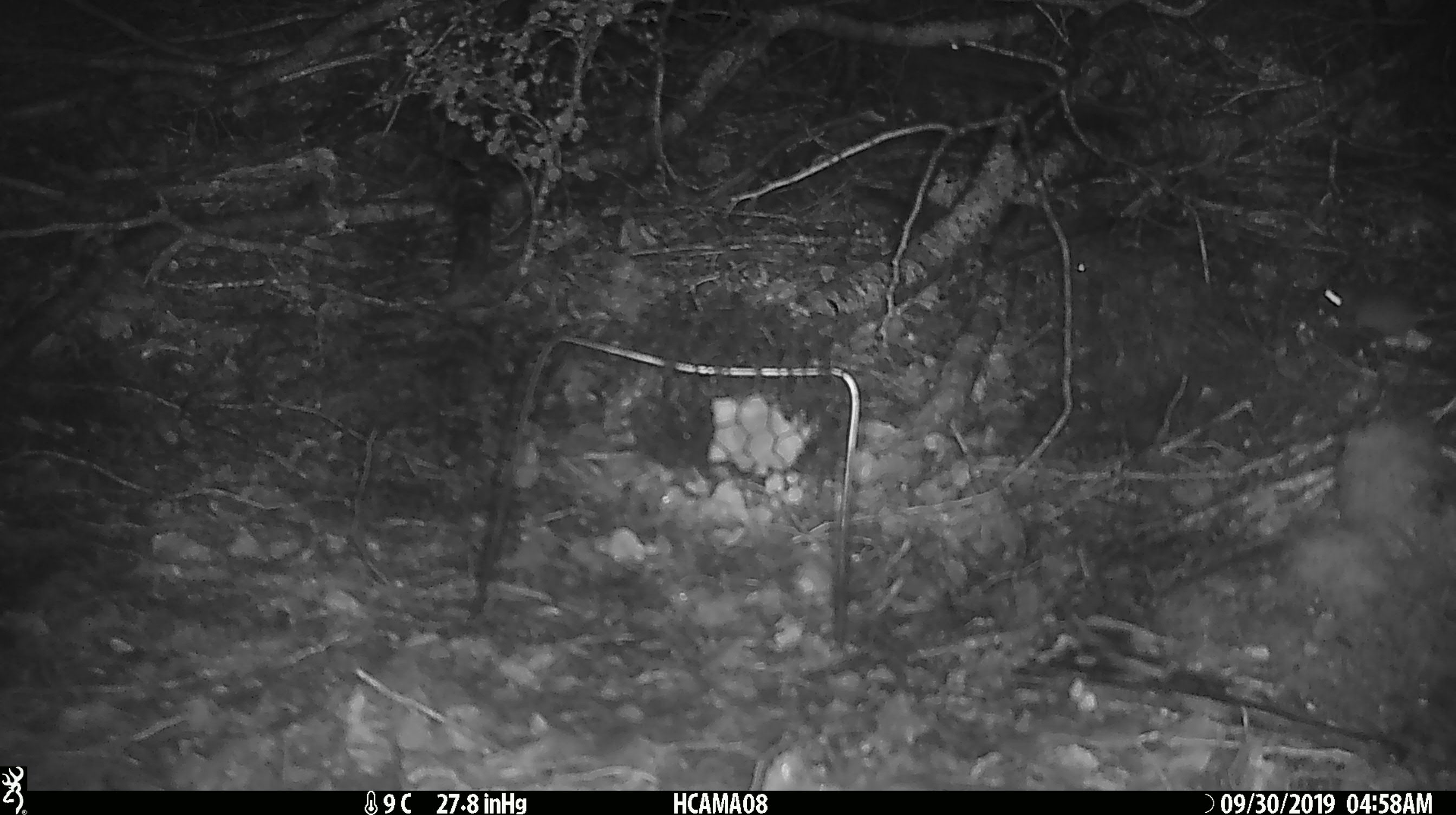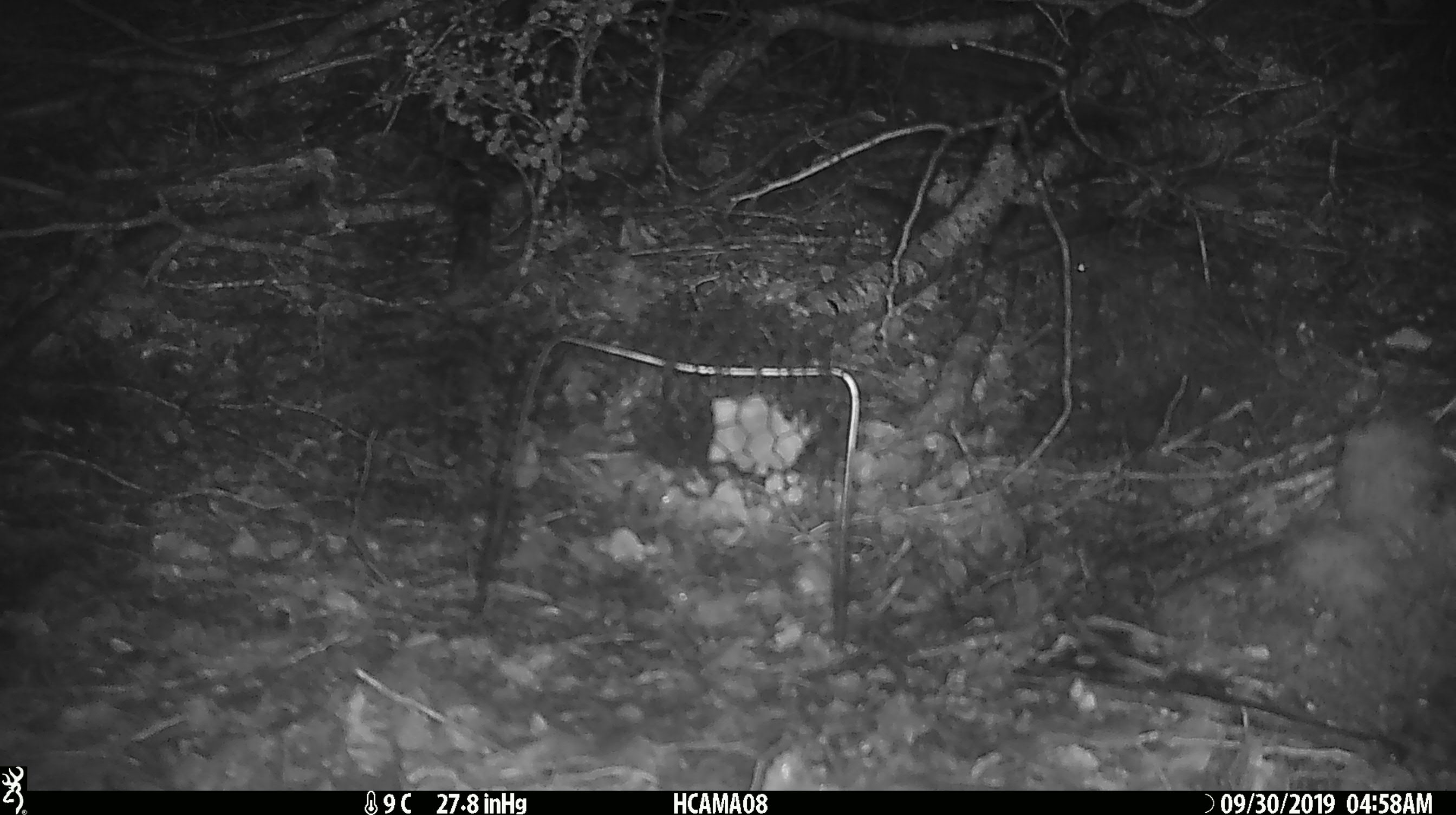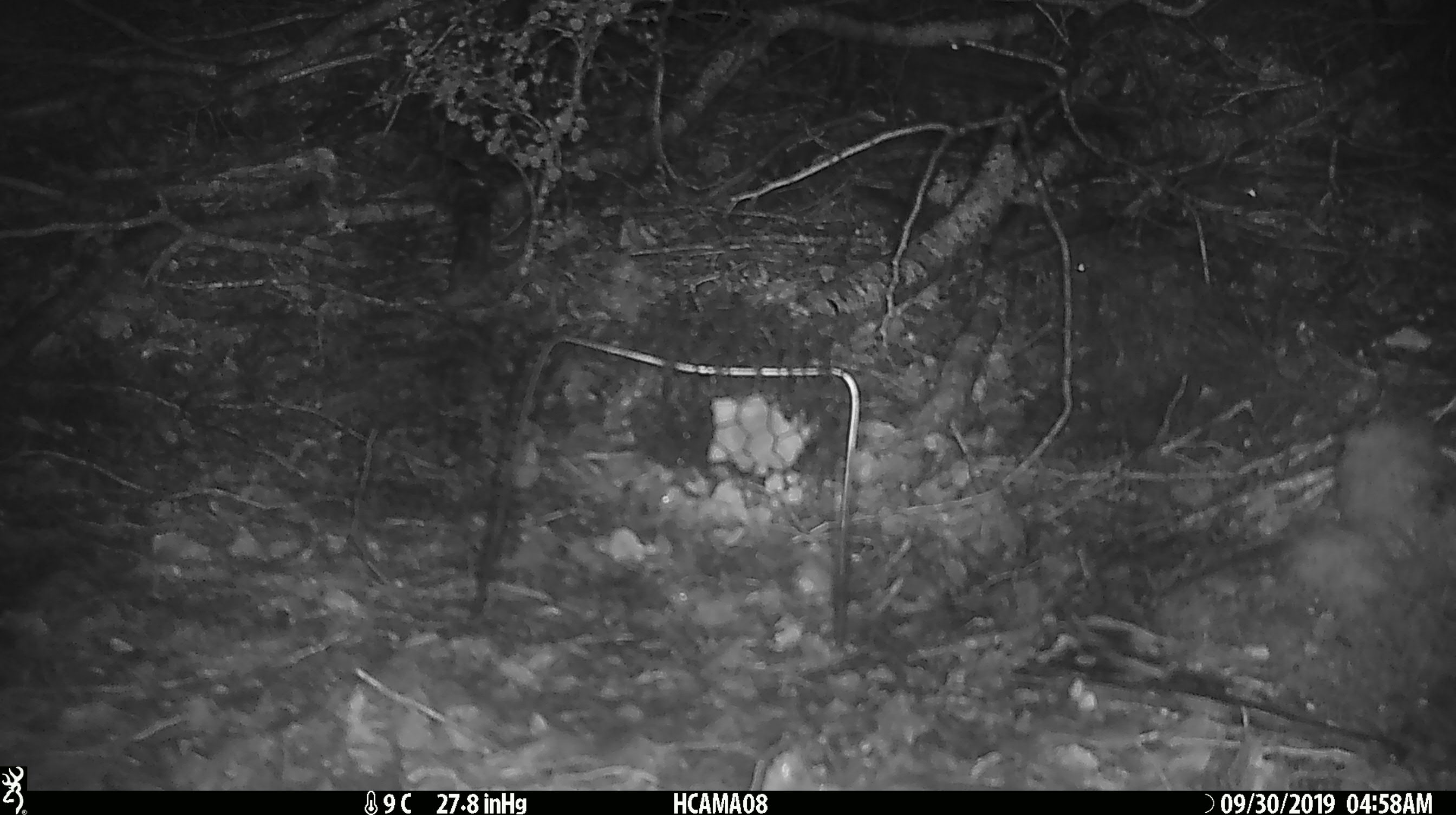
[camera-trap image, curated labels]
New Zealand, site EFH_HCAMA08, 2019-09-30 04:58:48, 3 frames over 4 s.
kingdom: Animalia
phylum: Chordata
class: Mammalia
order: Rodentia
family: Muridae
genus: Mus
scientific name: Mus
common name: mouse